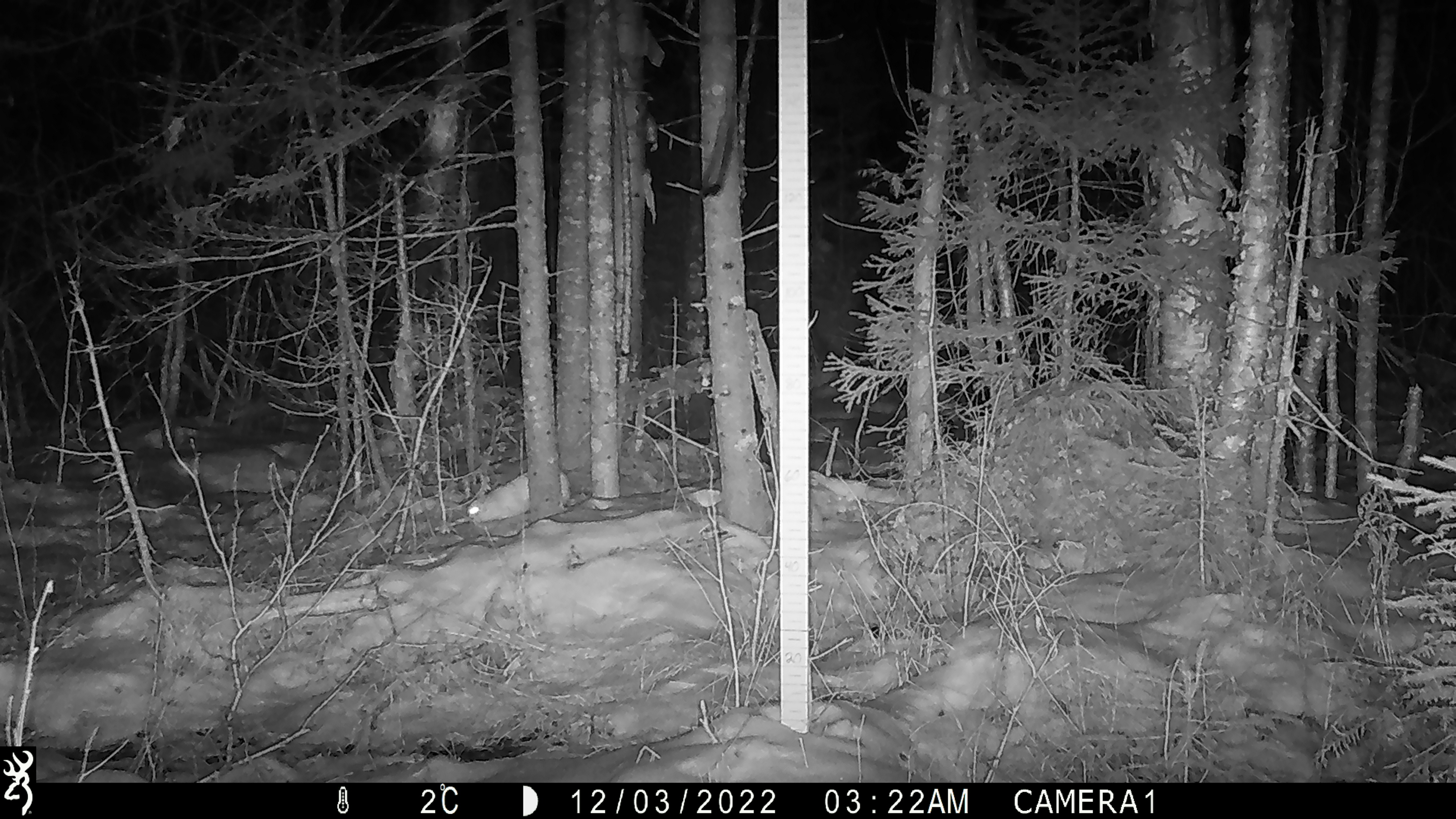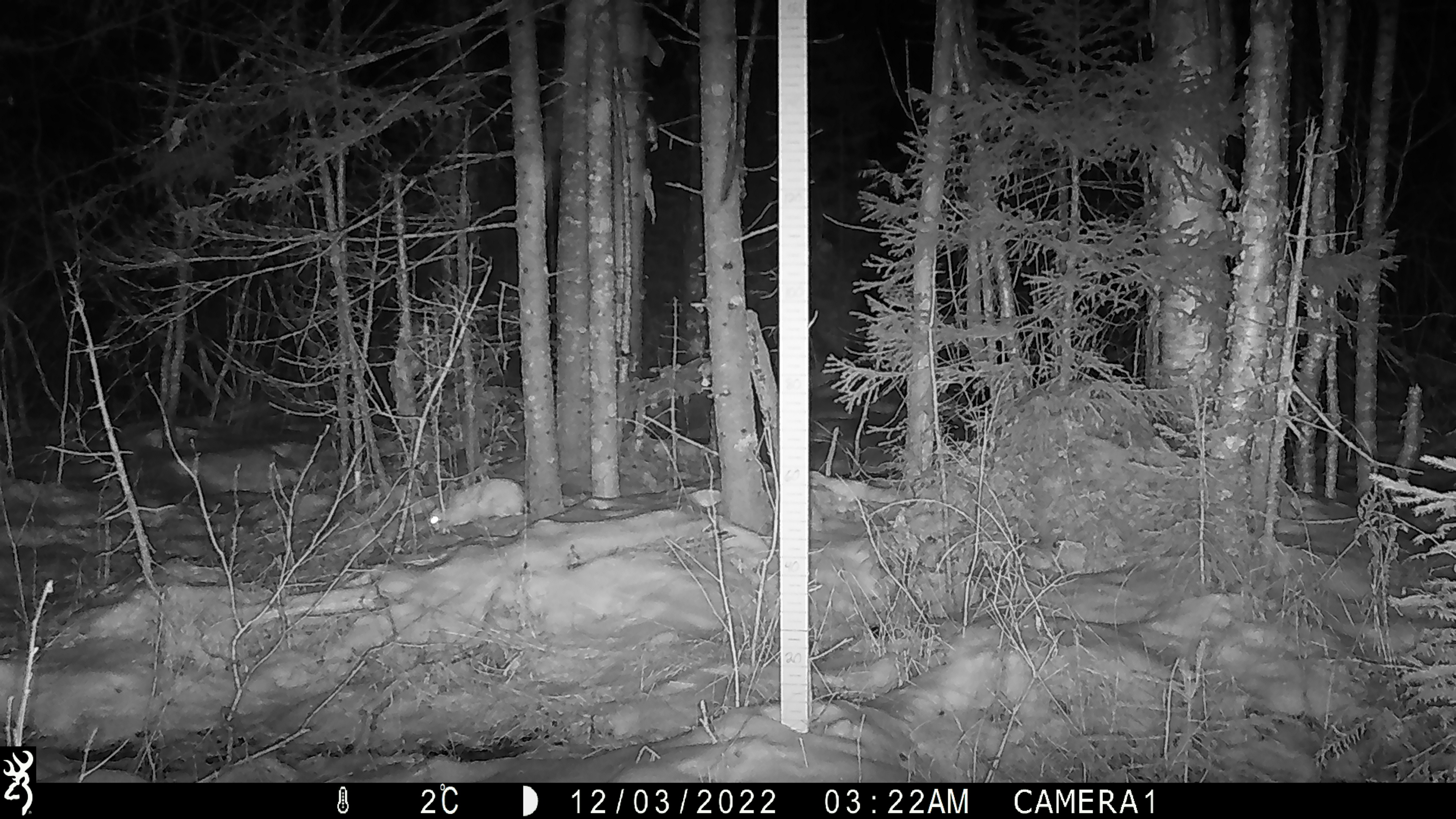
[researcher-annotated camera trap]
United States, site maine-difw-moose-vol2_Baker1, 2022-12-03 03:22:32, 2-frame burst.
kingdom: Animalia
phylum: Chordata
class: Mammalia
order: Lagomorpha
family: Leporidae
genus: Lepus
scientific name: Lepus americanus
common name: snowshoe hare